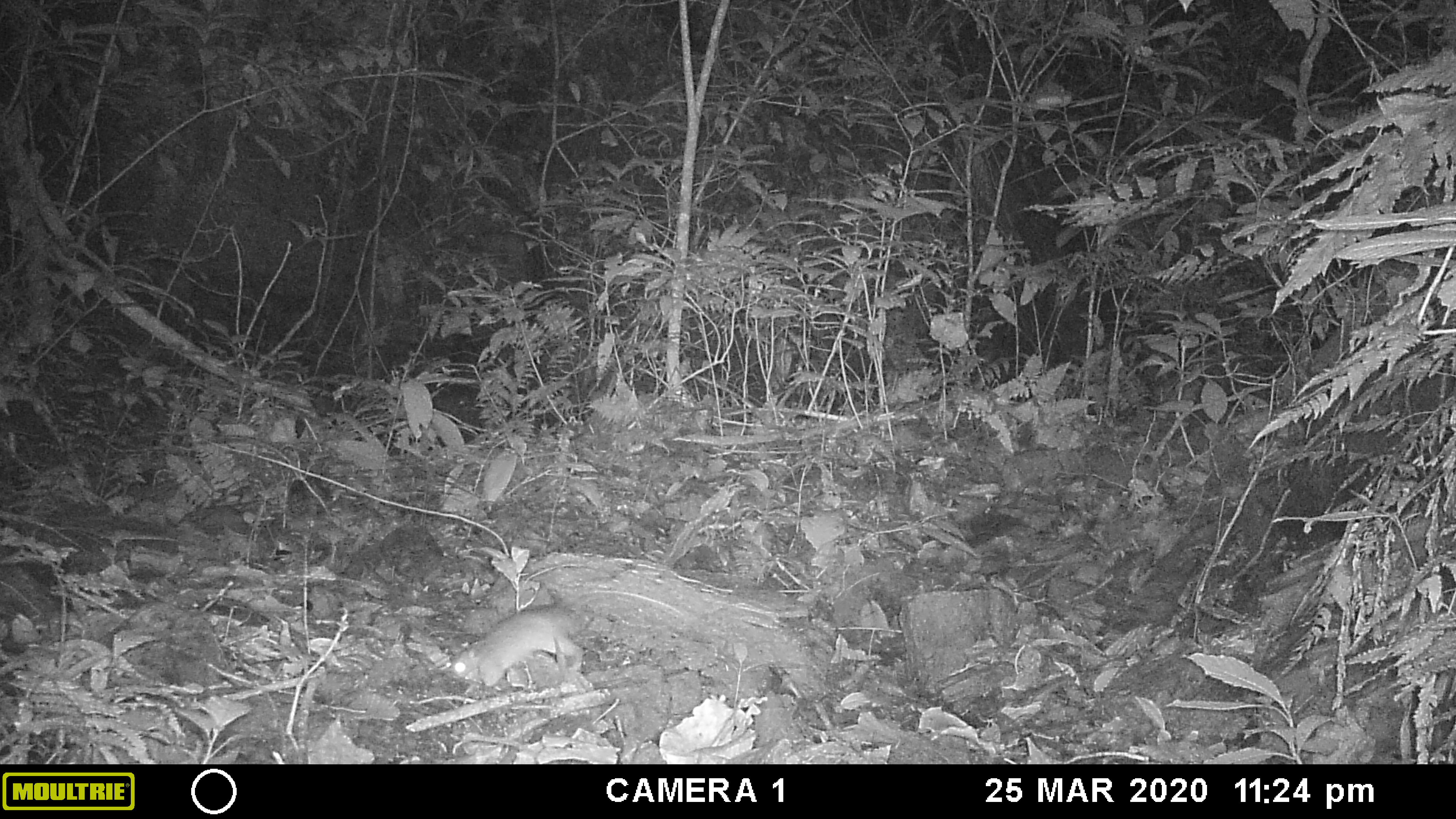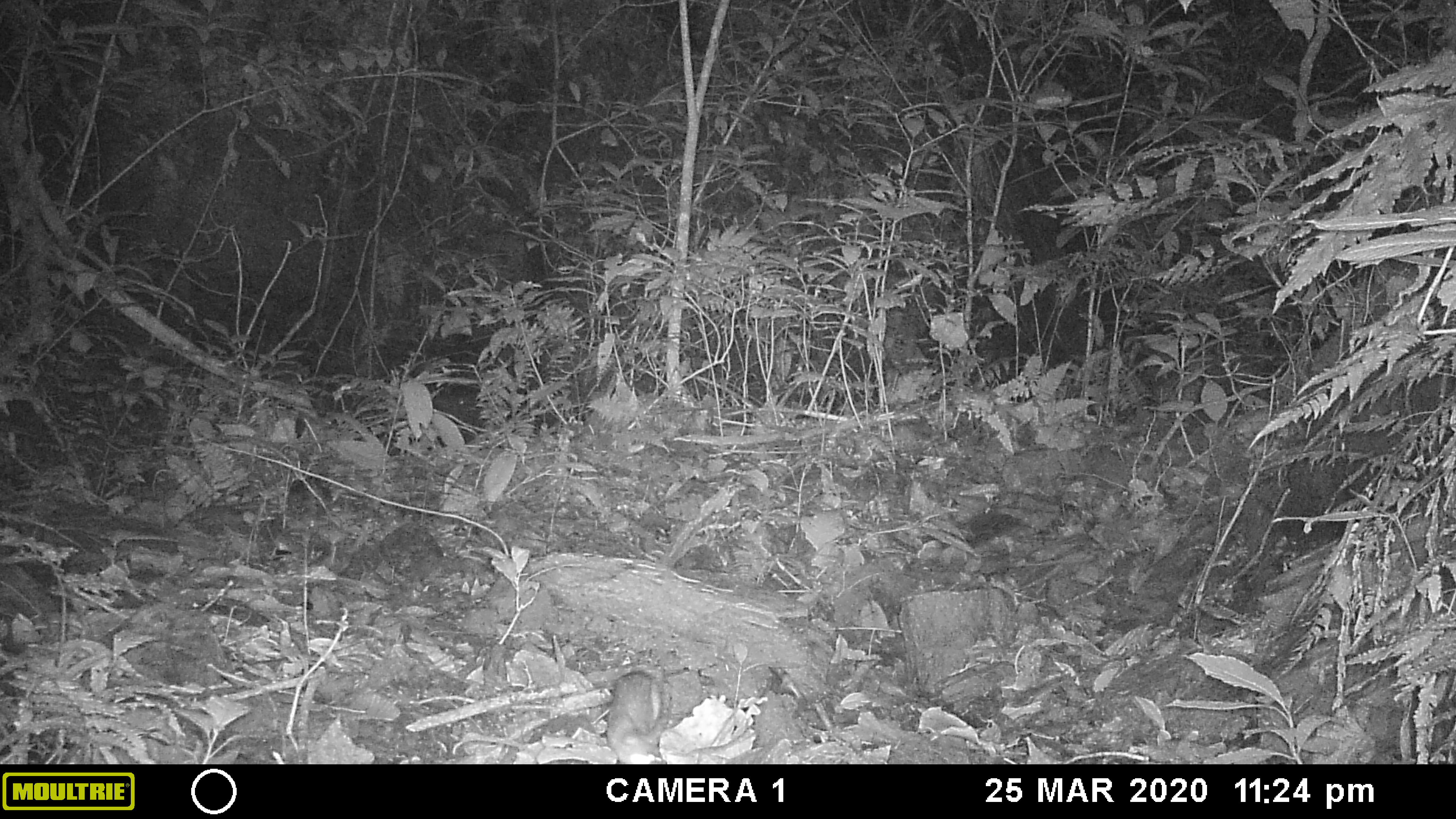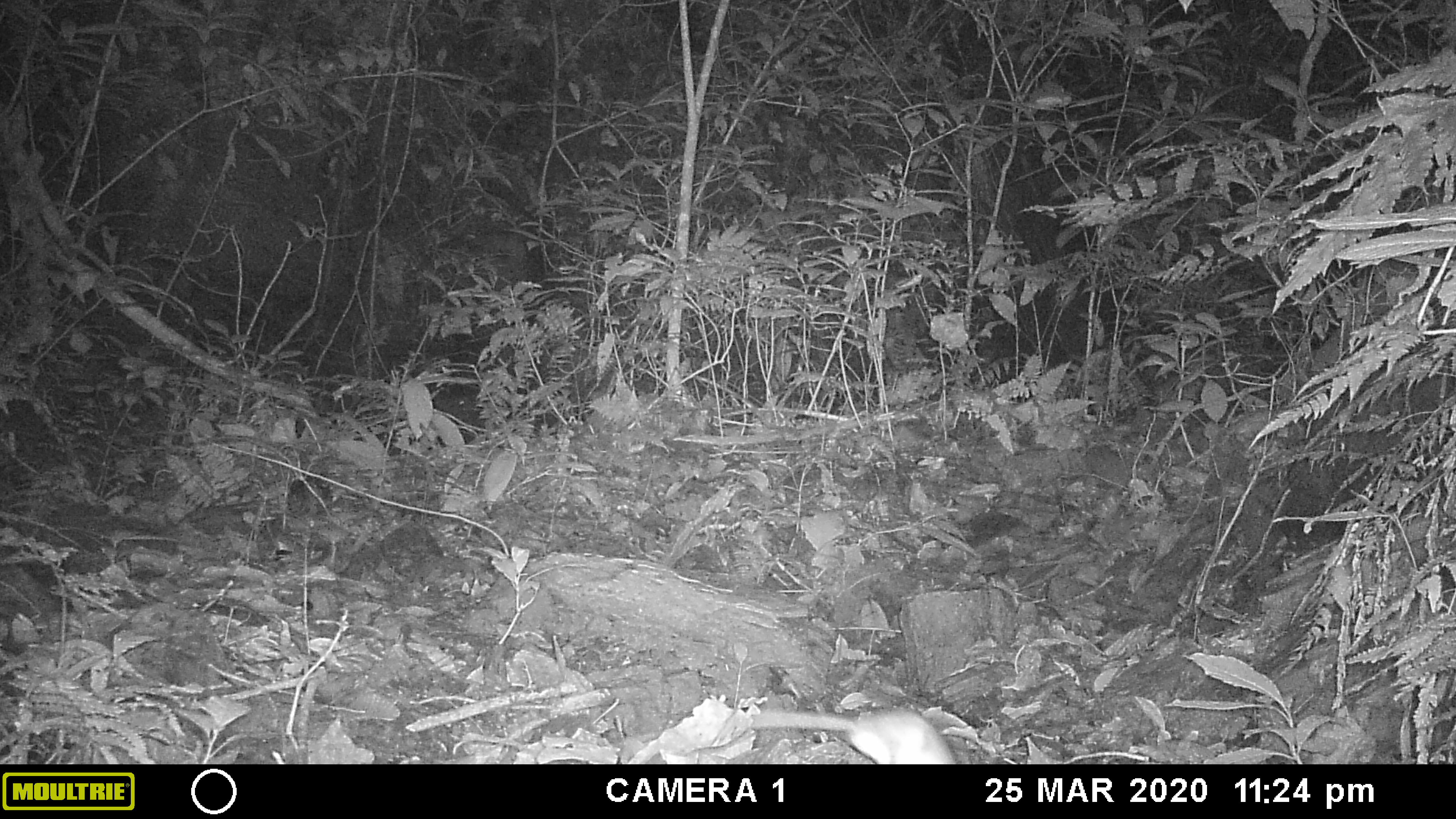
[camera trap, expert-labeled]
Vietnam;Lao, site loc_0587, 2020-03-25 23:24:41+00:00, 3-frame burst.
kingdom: Animalia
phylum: Chordata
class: Mammalia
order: Rodentia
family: Muridae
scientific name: Muridae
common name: old-world mice and rats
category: unidentified murid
Unidentified murid (old-world mice and rats) (Muridae). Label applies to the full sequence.